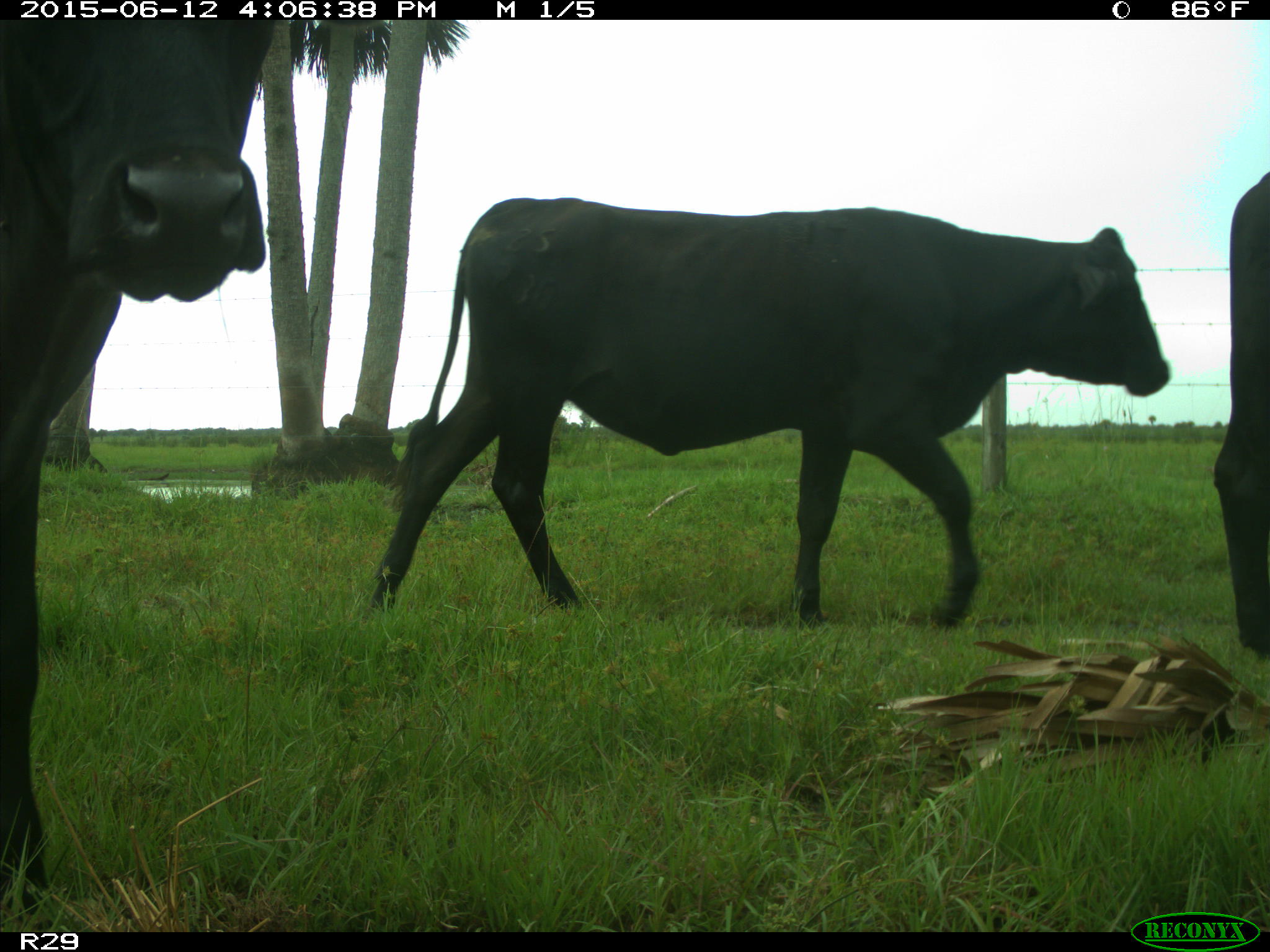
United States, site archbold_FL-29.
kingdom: Animalia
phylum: Chordata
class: Mammalia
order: Artiodactyla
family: Bovidae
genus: Bos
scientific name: Bos taurus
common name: domestic cow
Bos taurus (domestic cow).